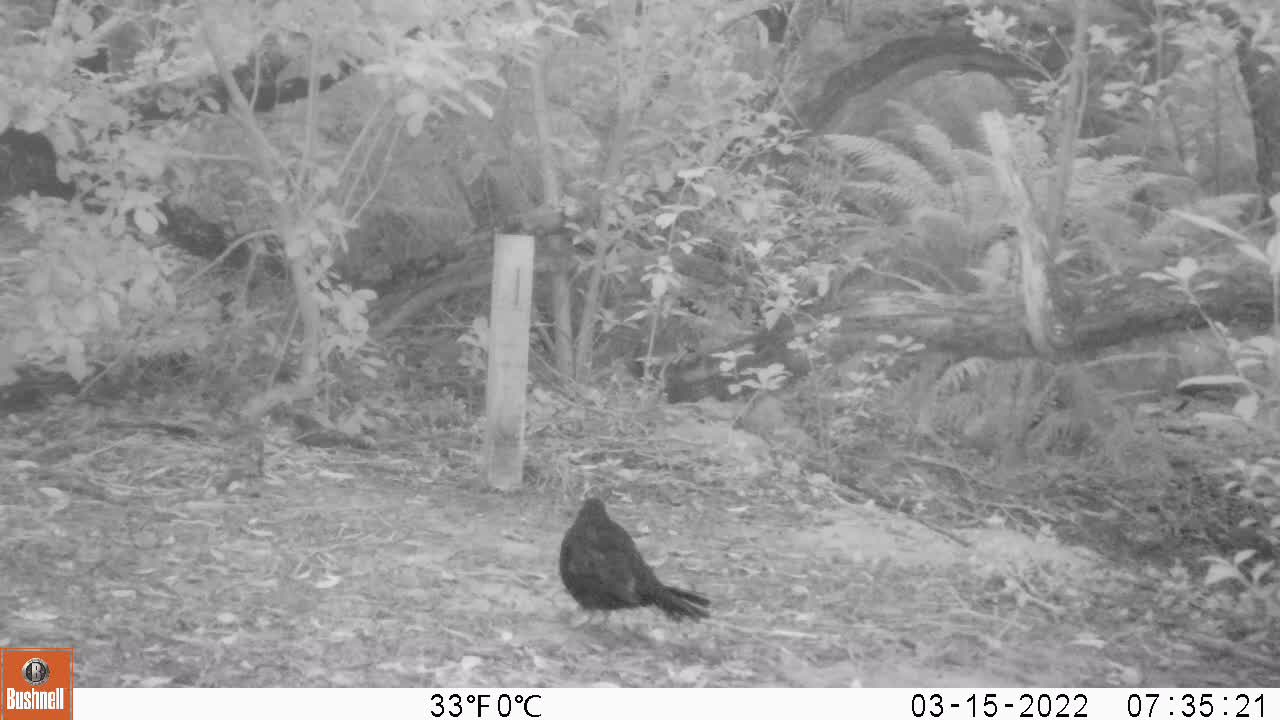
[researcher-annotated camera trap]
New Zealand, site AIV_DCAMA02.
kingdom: Animalia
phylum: Chordata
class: Aves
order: Passeriformes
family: Turdidae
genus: Turdus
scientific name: Turdus merula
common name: eurasian blackbird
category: blackbird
Blackbird (eurasian blackbird) (Turdus merula).